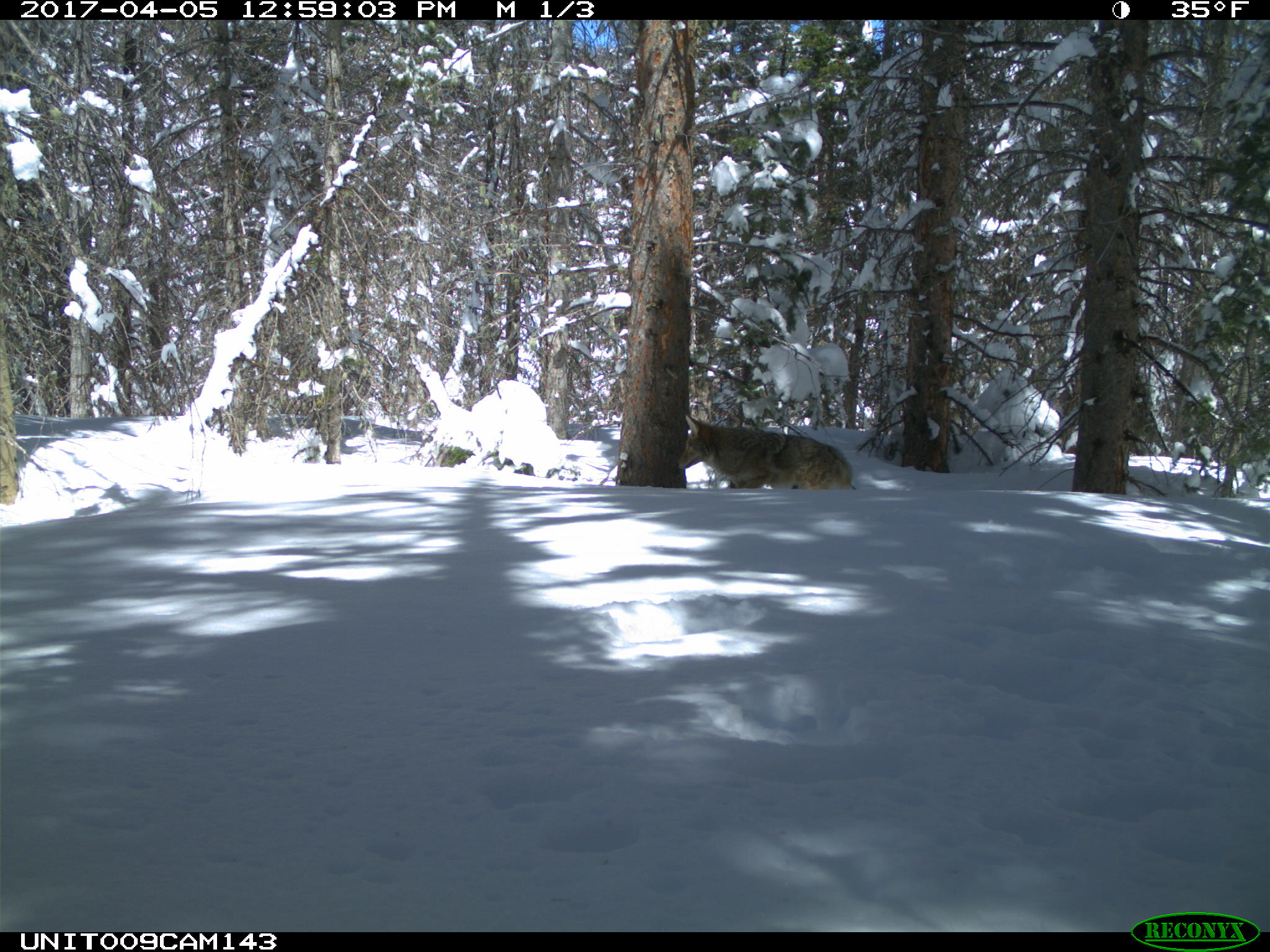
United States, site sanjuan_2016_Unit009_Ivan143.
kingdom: Animalia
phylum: Chordata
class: Mammalia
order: Carnivora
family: Canidae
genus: Canis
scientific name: Canis latrans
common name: coyote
Canis latrans (coyote).